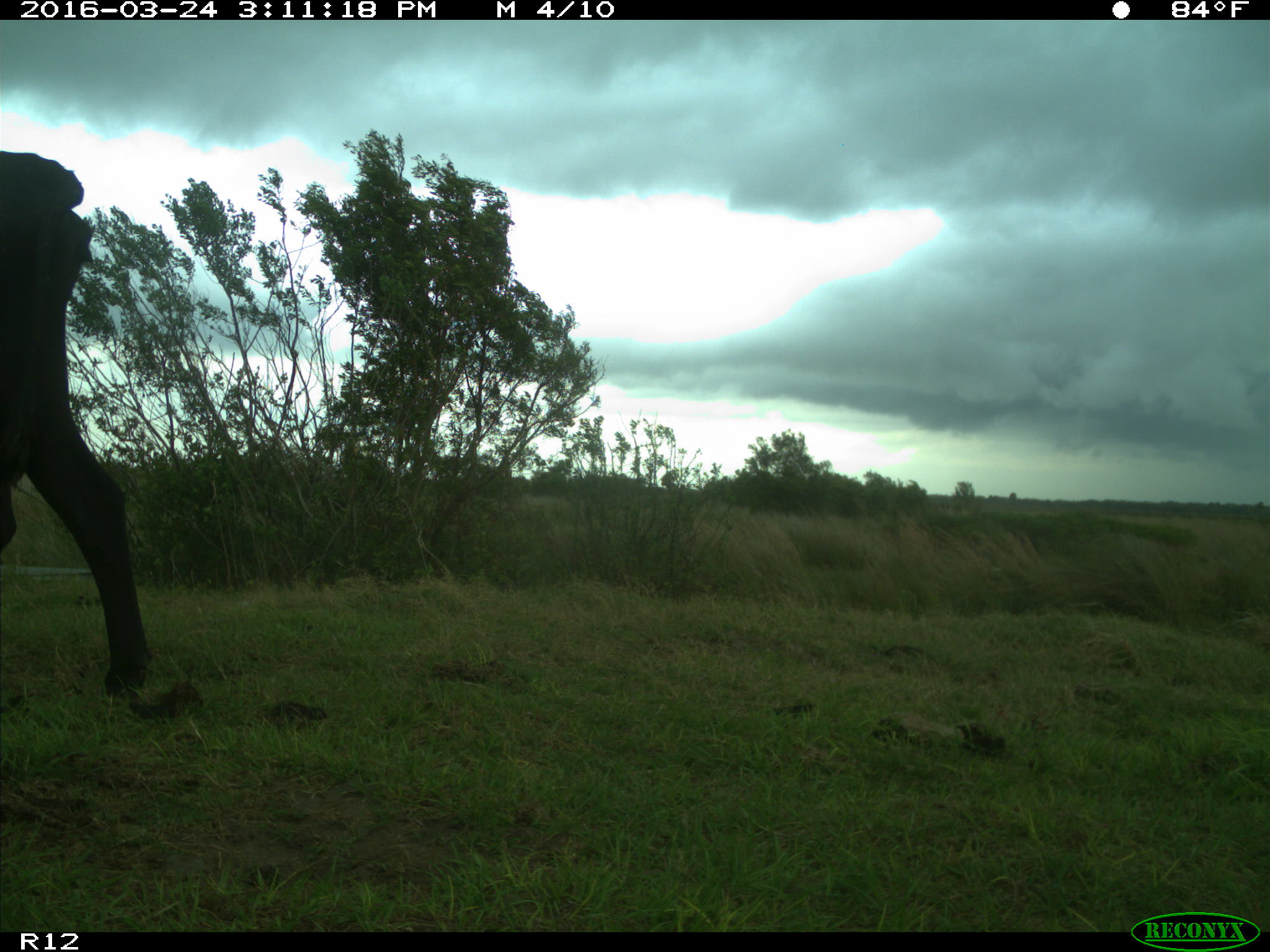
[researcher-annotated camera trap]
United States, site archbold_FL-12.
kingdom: Animalia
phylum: Chordata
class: Mammalia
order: Artiodactyla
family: Bovidae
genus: Bos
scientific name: Bos taurus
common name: domestic cow